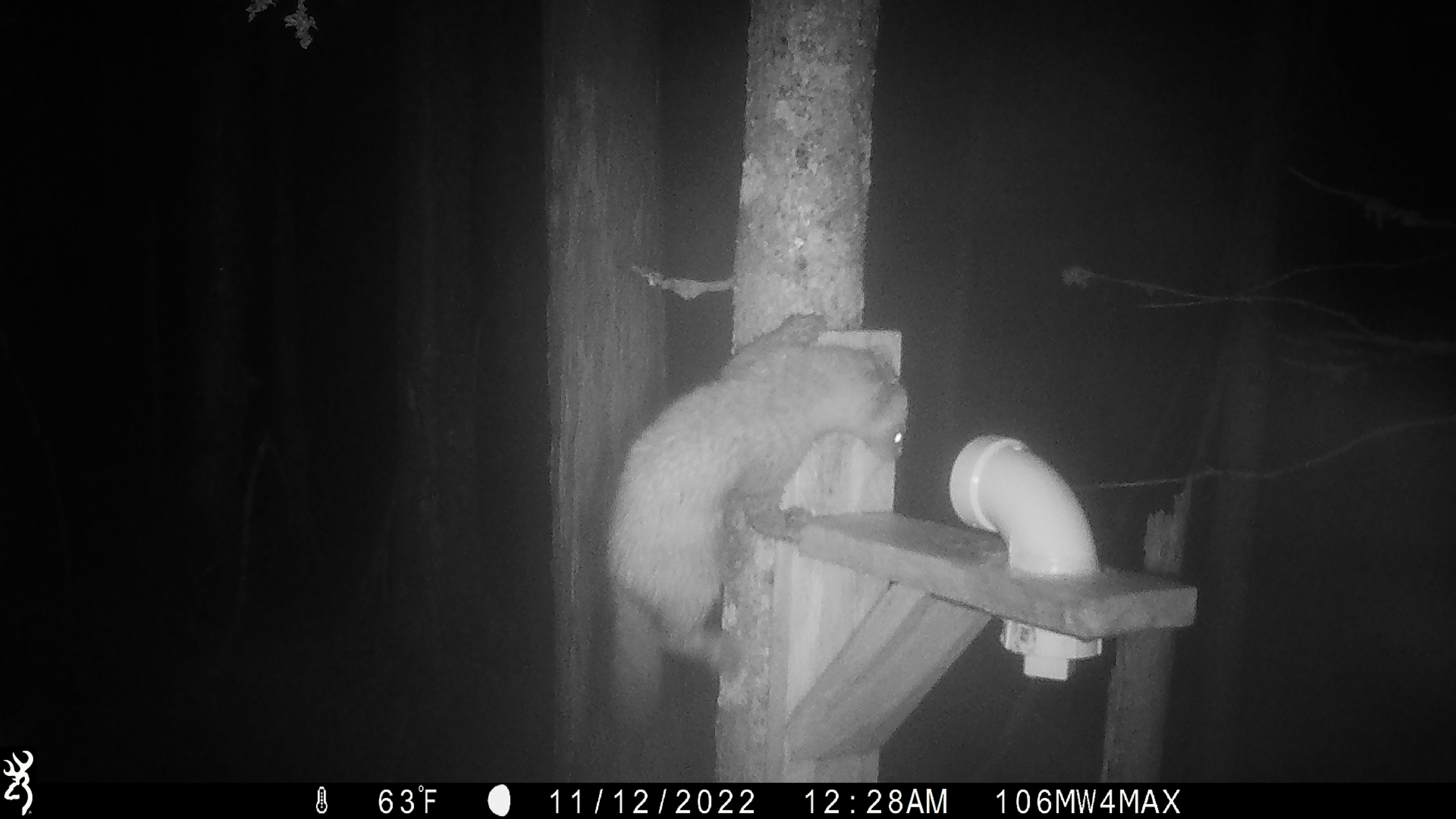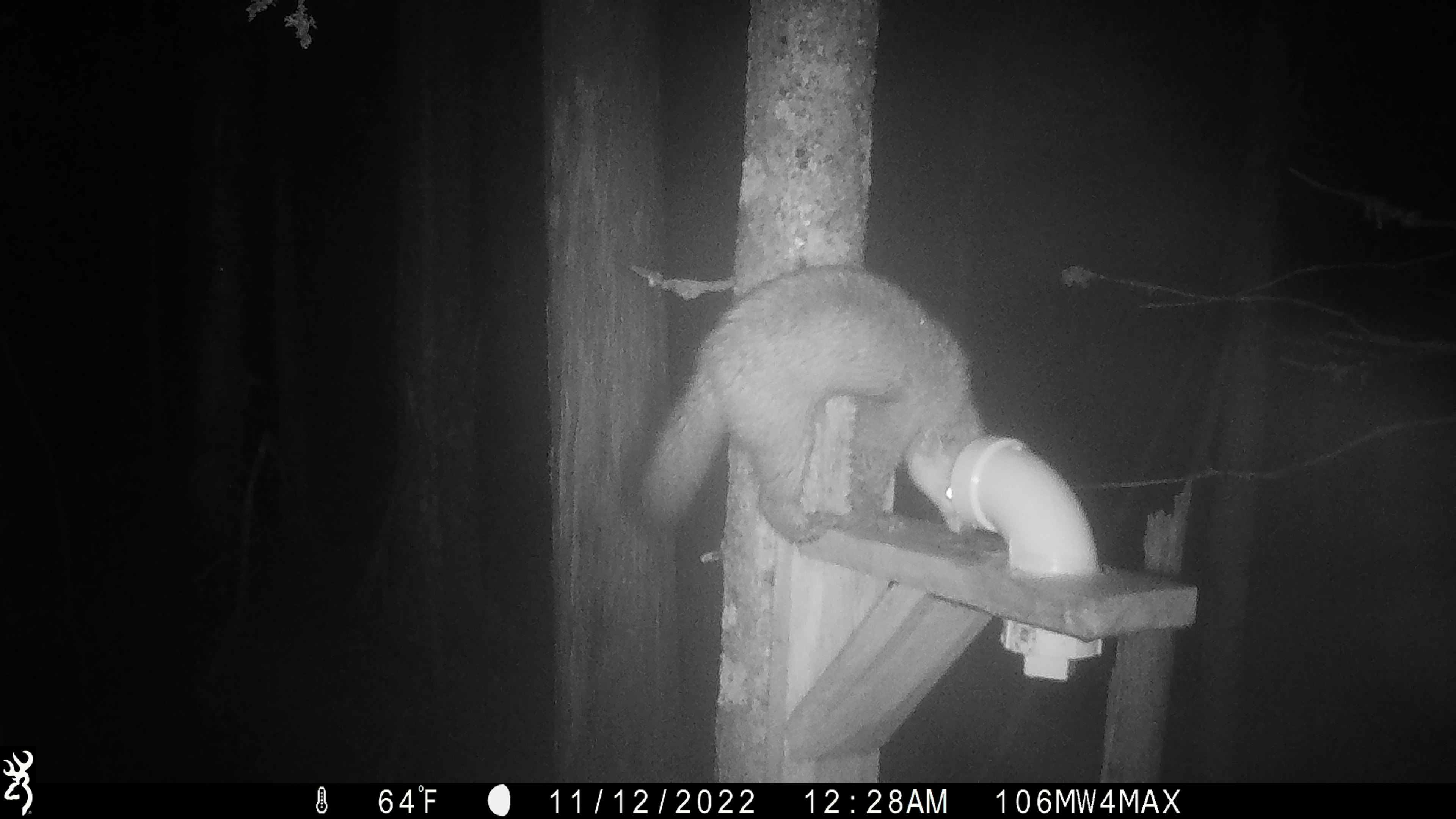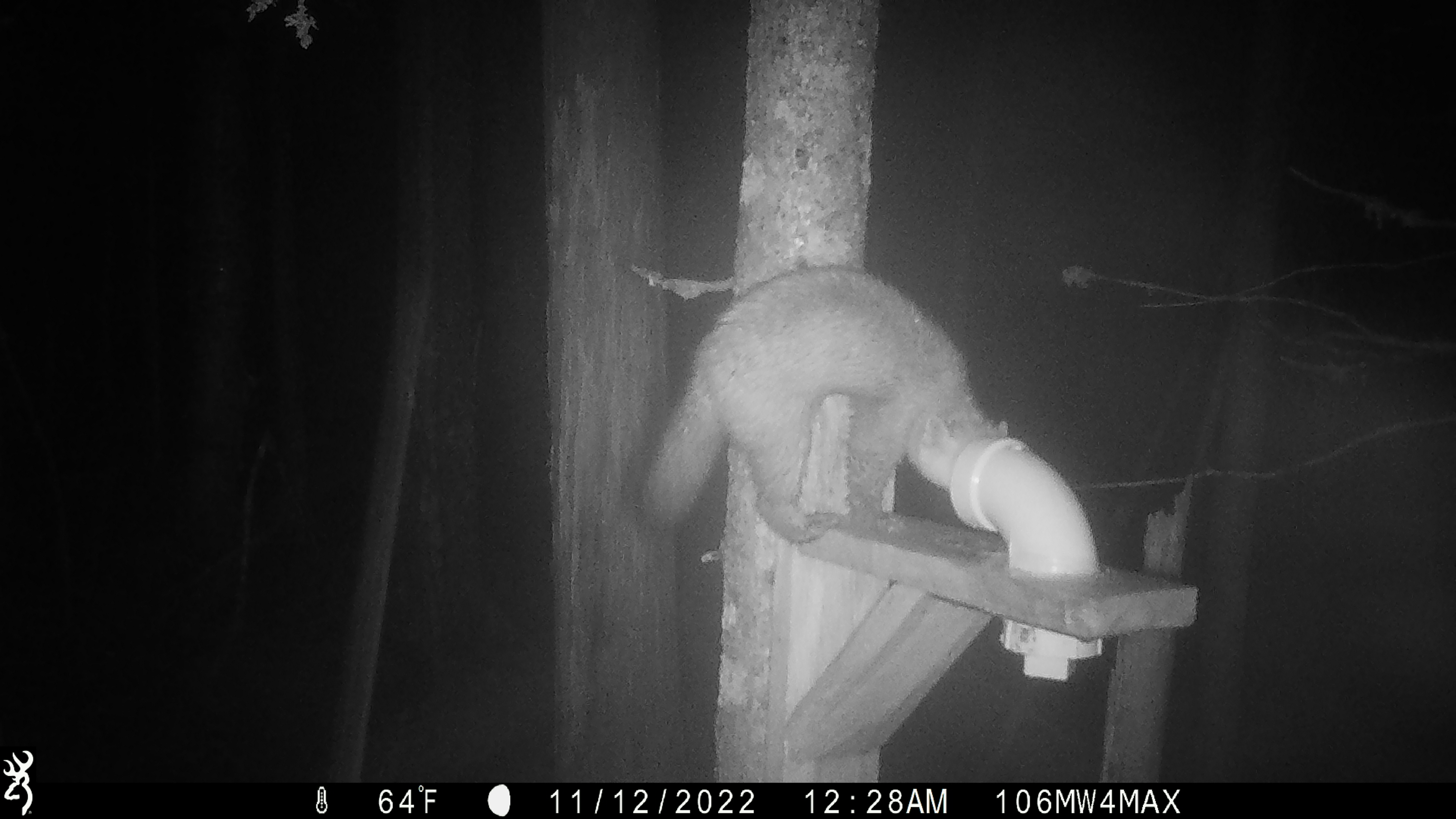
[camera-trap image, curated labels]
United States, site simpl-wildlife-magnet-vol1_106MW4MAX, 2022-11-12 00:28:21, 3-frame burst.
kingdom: Animalia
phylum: Chordata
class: Mammalia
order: Carnivora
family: Mustelidae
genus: Martes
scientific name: Martes americana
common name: american marten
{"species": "american marten (Martes americana)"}